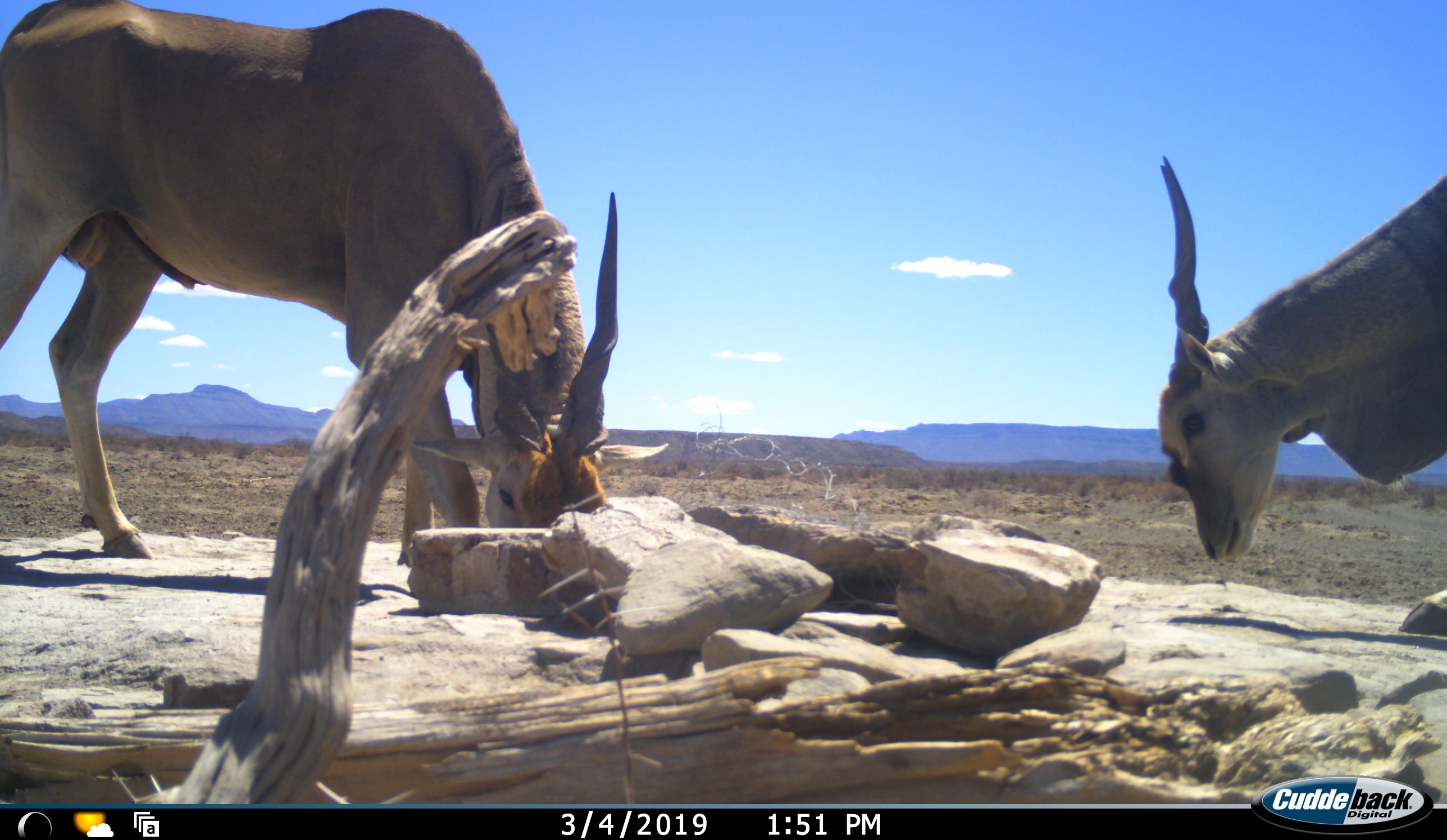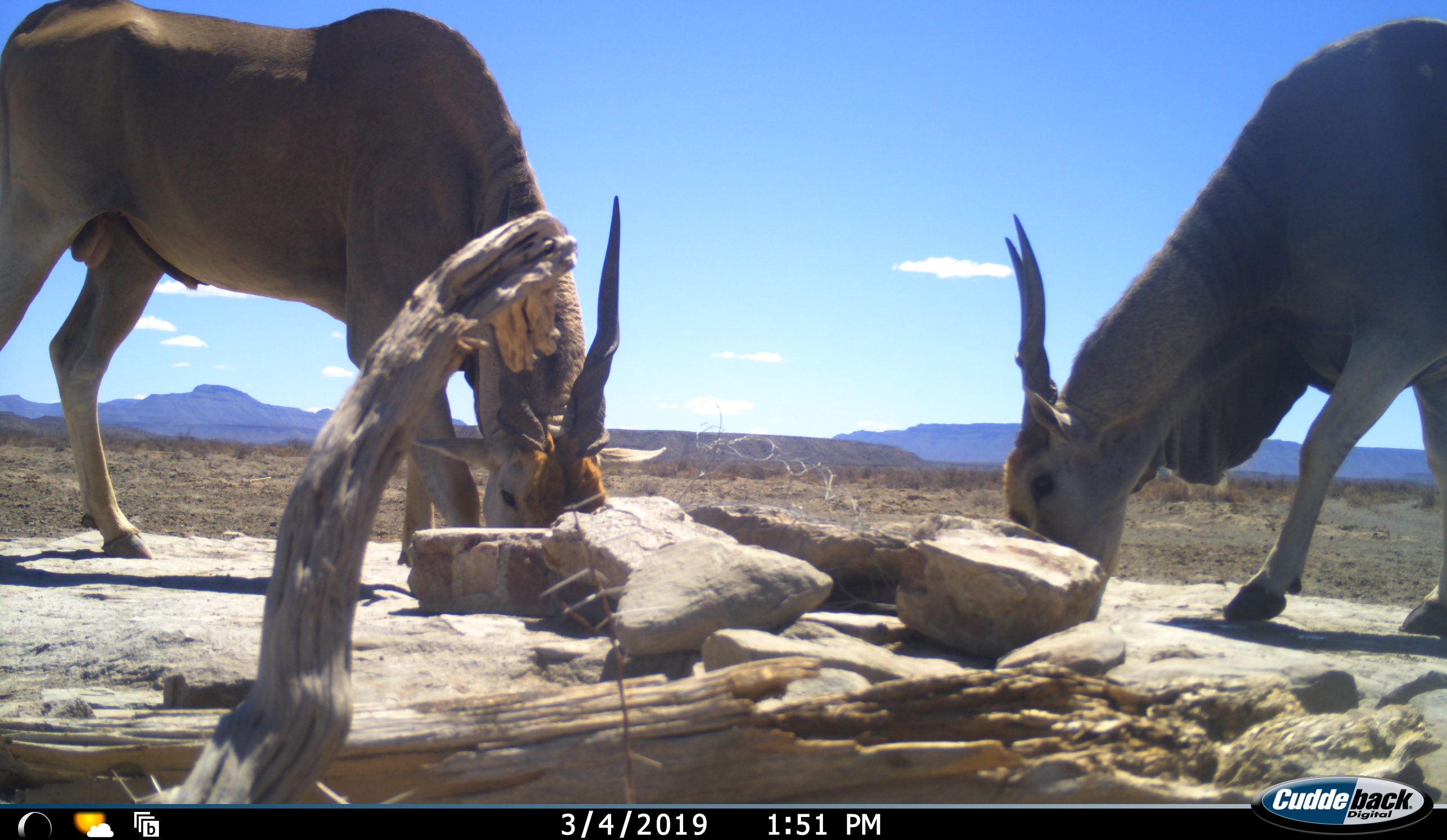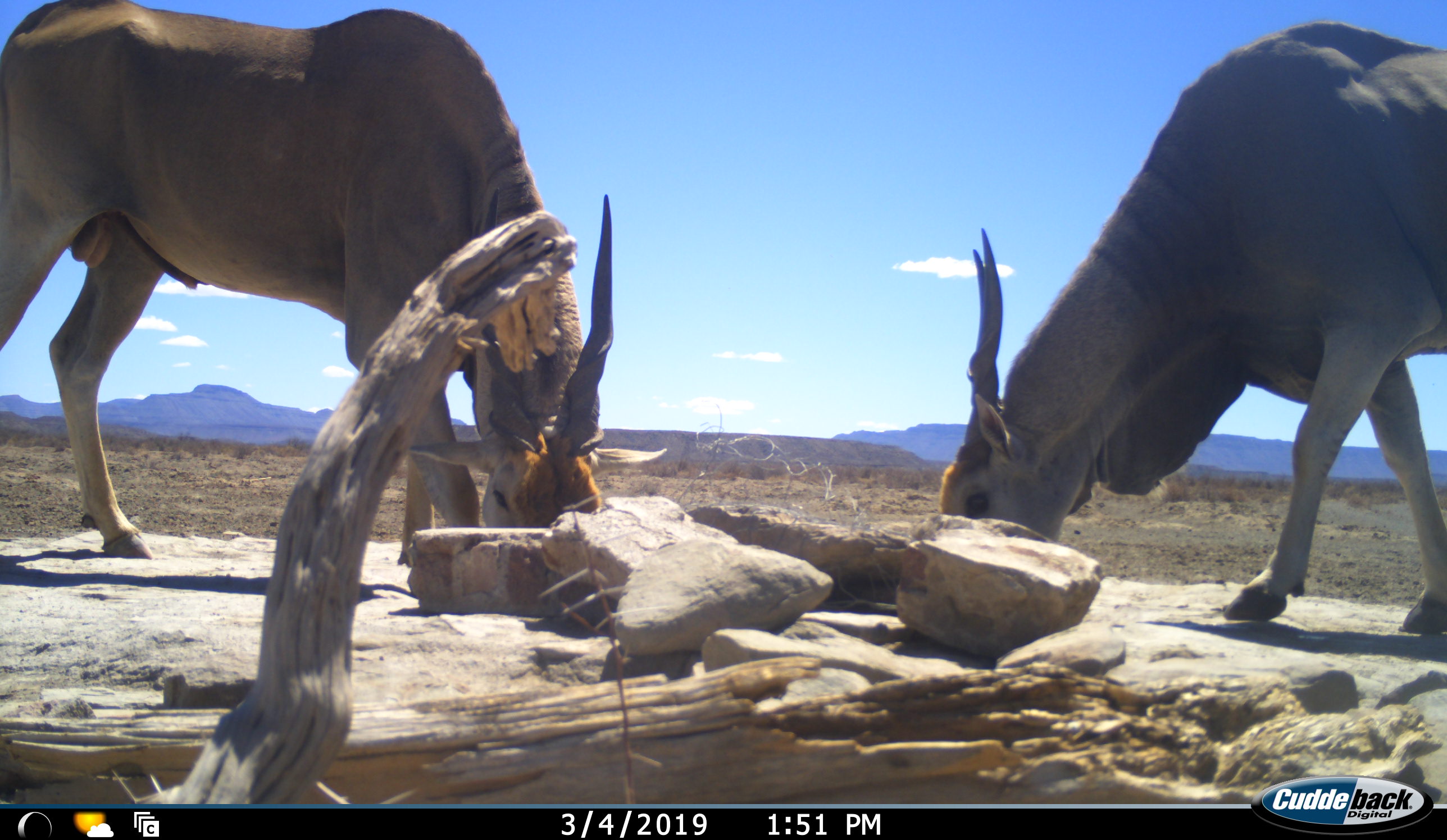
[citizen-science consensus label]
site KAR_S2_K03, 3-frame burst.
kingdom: Animalia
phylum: Chordata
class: Mammalia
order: Artiodactyla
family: Bovidae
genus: Tragelaphus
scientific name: Tragelaphus oryx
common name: eland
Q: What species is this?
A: Eland (Tragelaphus oryx).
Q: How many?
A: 2.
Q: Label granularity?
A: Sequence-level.